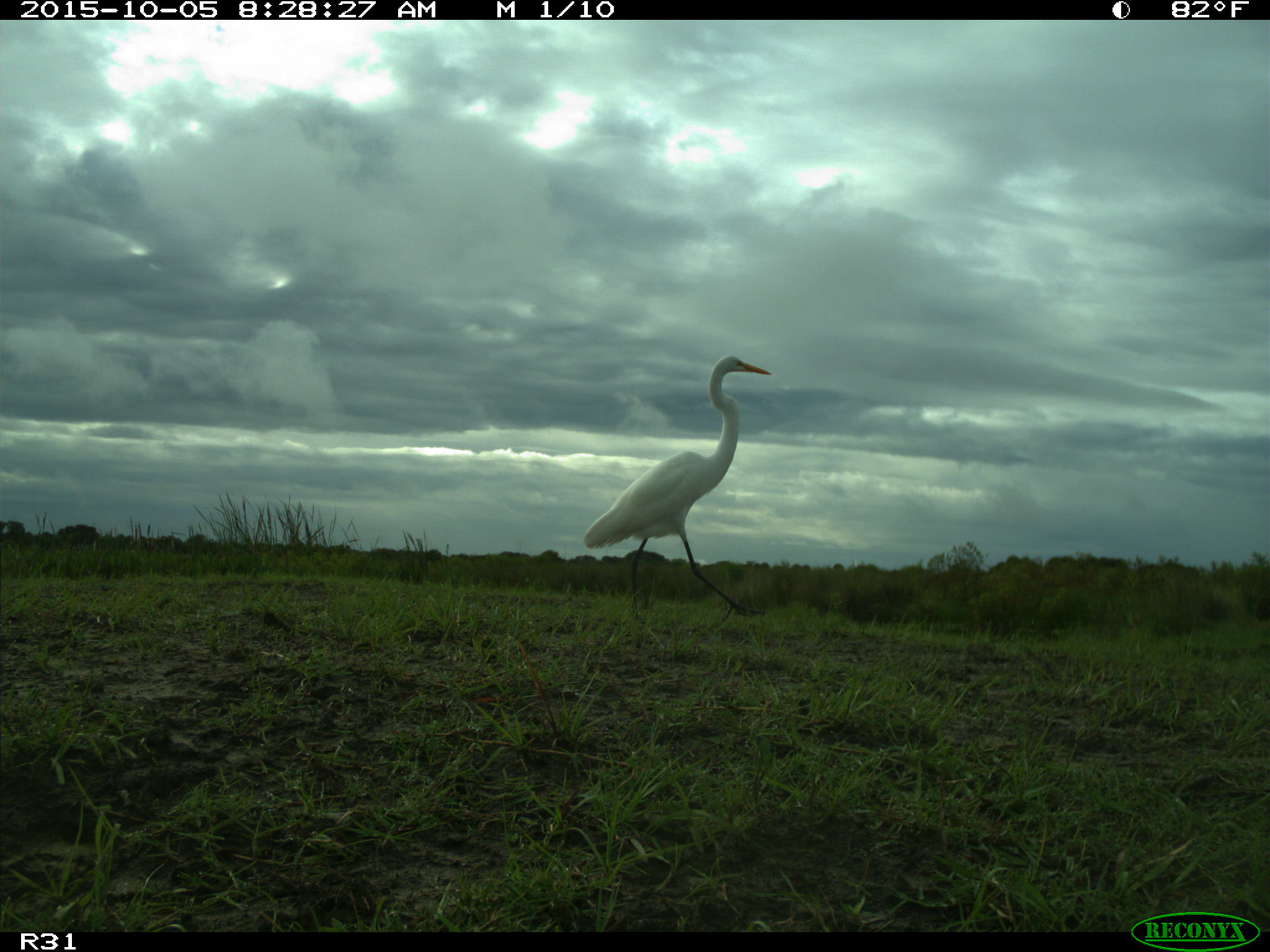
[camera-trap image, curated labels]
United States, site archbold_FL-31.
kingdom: Animalia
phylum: Chordata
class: Aves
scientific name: Aves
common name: birds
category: unidentified bird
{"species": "unidentified bird (birds) (Aves)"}